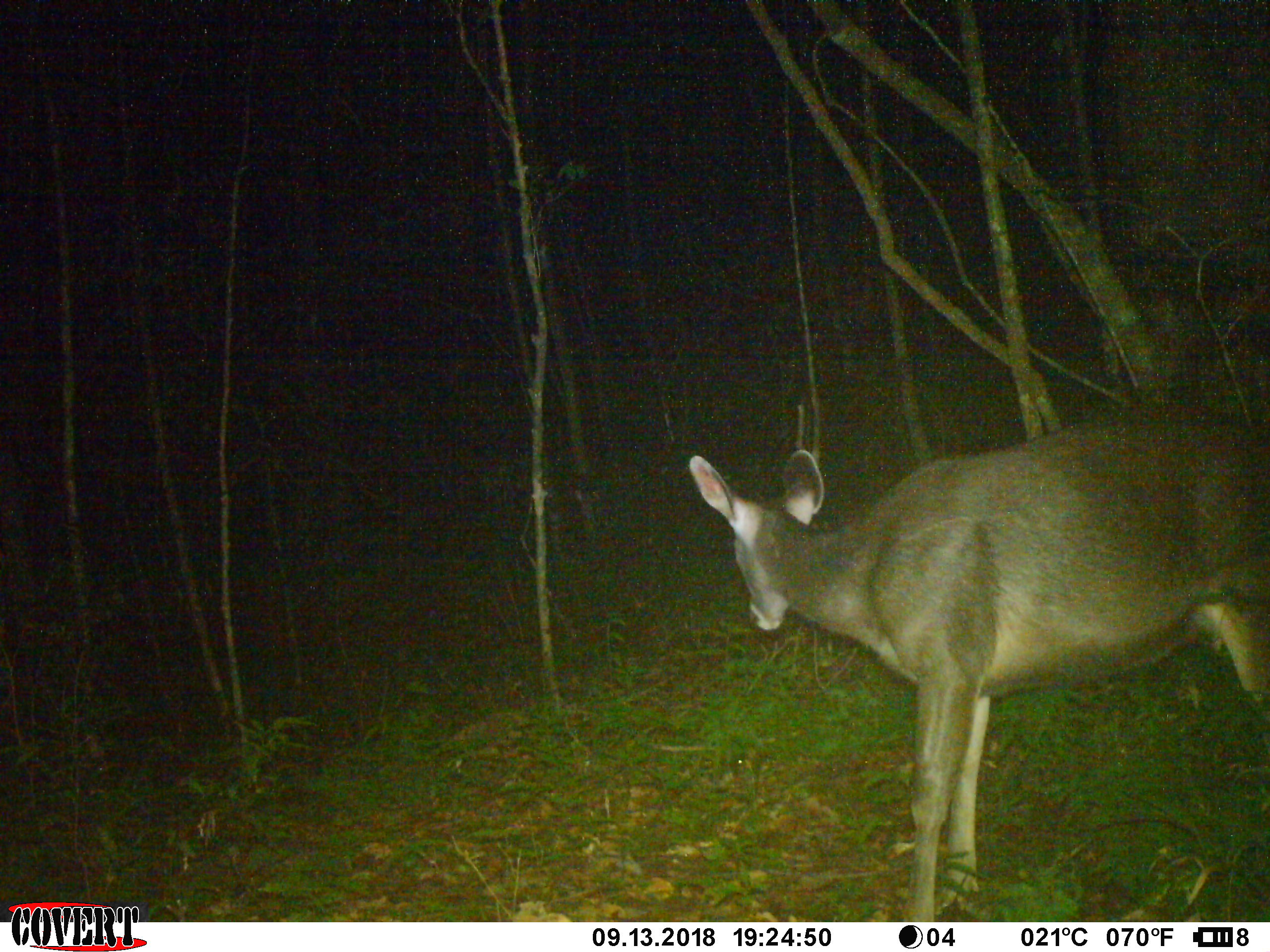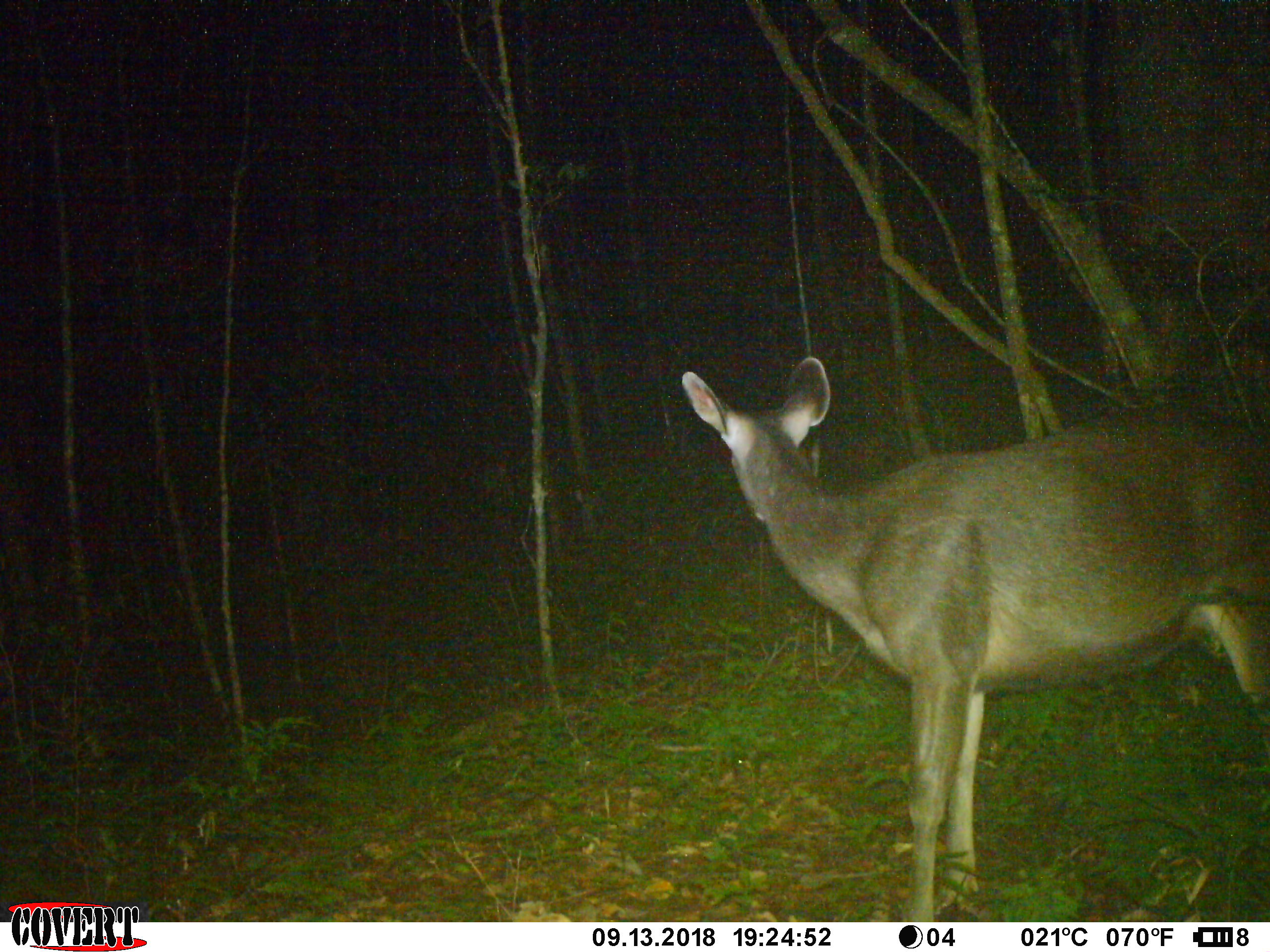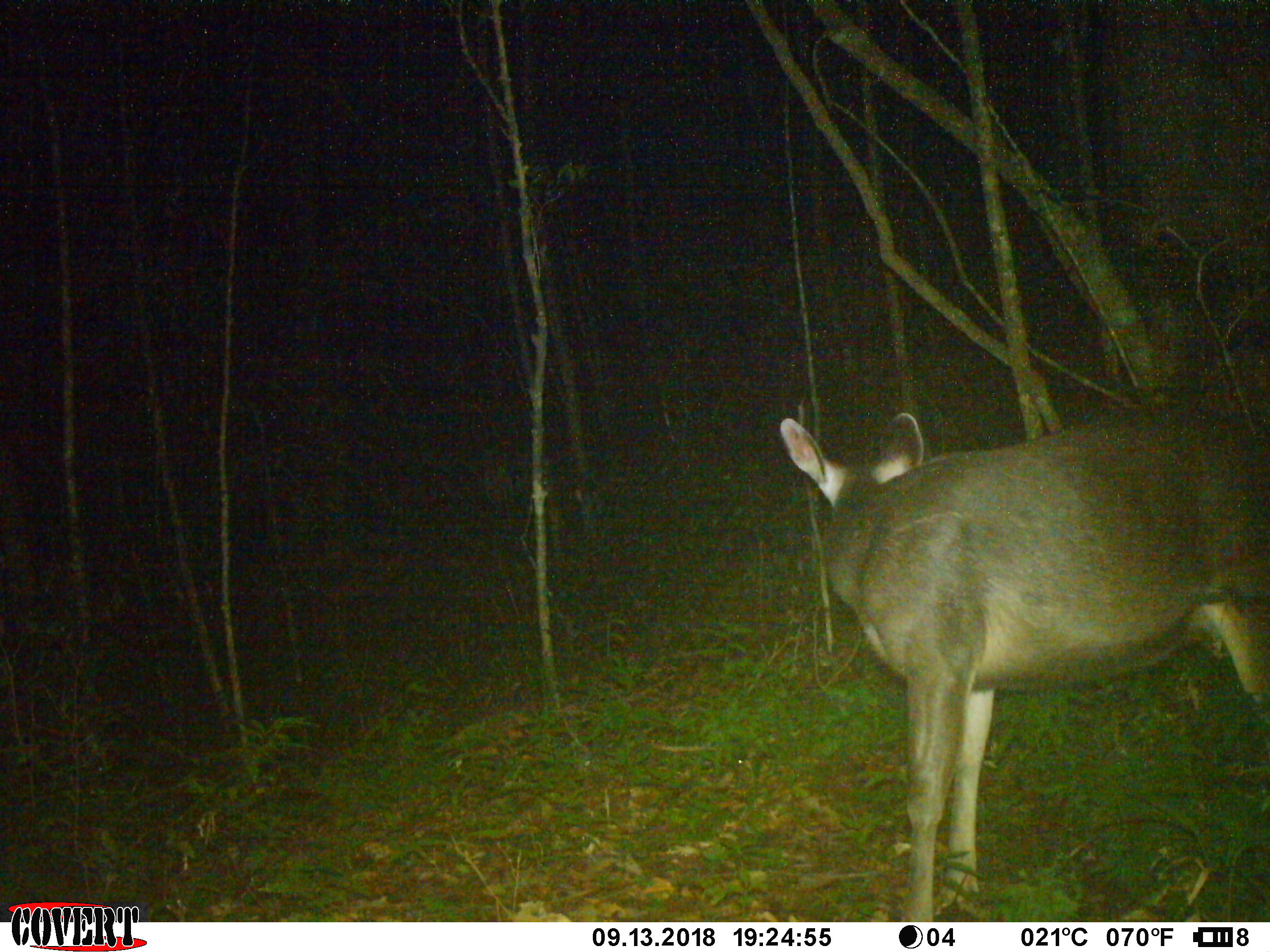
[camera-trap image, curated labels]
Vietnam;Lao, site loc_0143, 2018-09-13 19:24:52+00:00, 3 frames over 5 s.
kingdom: Animalia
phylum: Chordata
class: Mammalia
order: Artiodactyla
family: Cervidae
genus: Rusa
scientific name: Rusa unicolor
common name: sambar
Sambar (Rusa unicolor). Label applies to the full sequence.